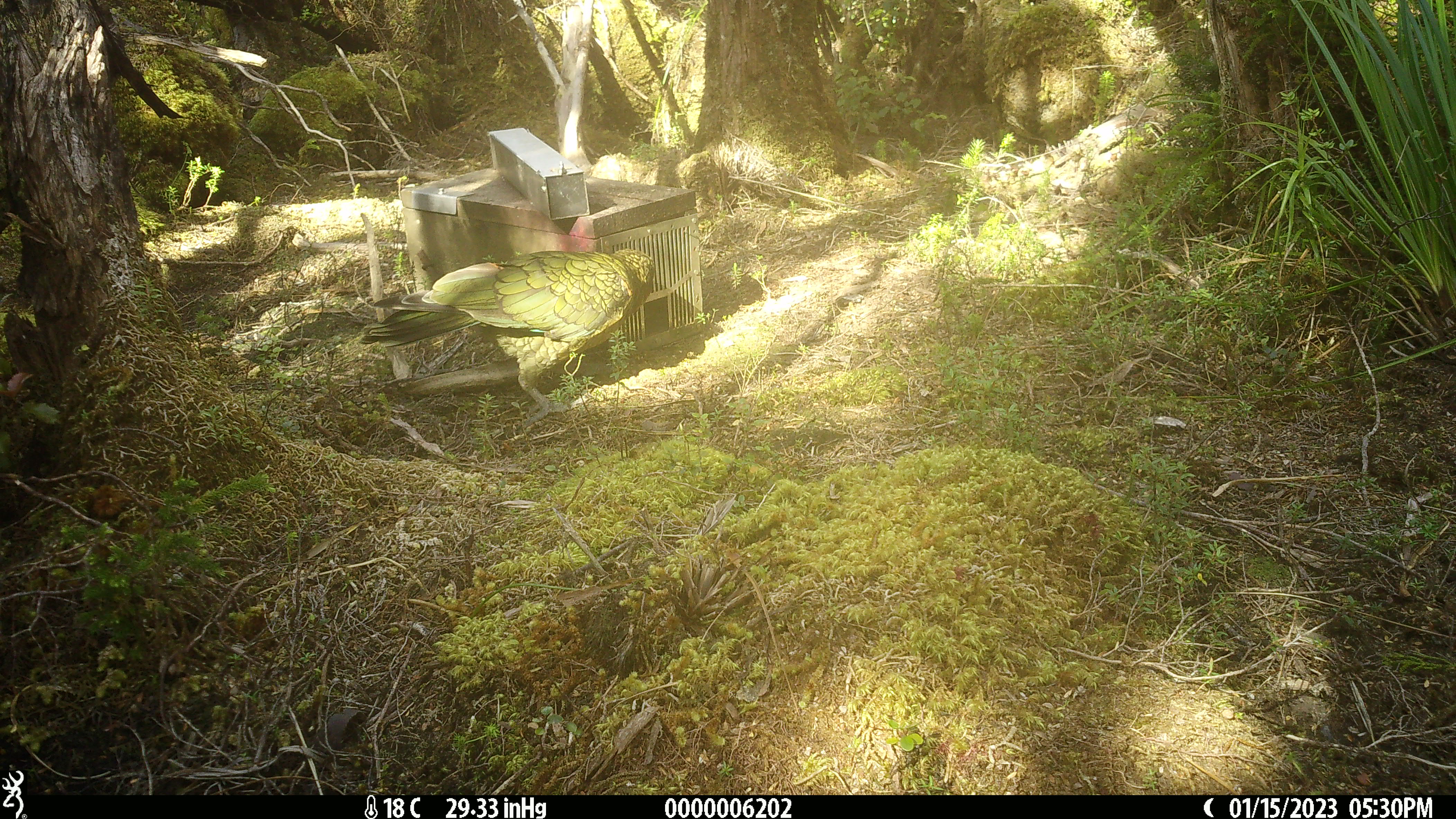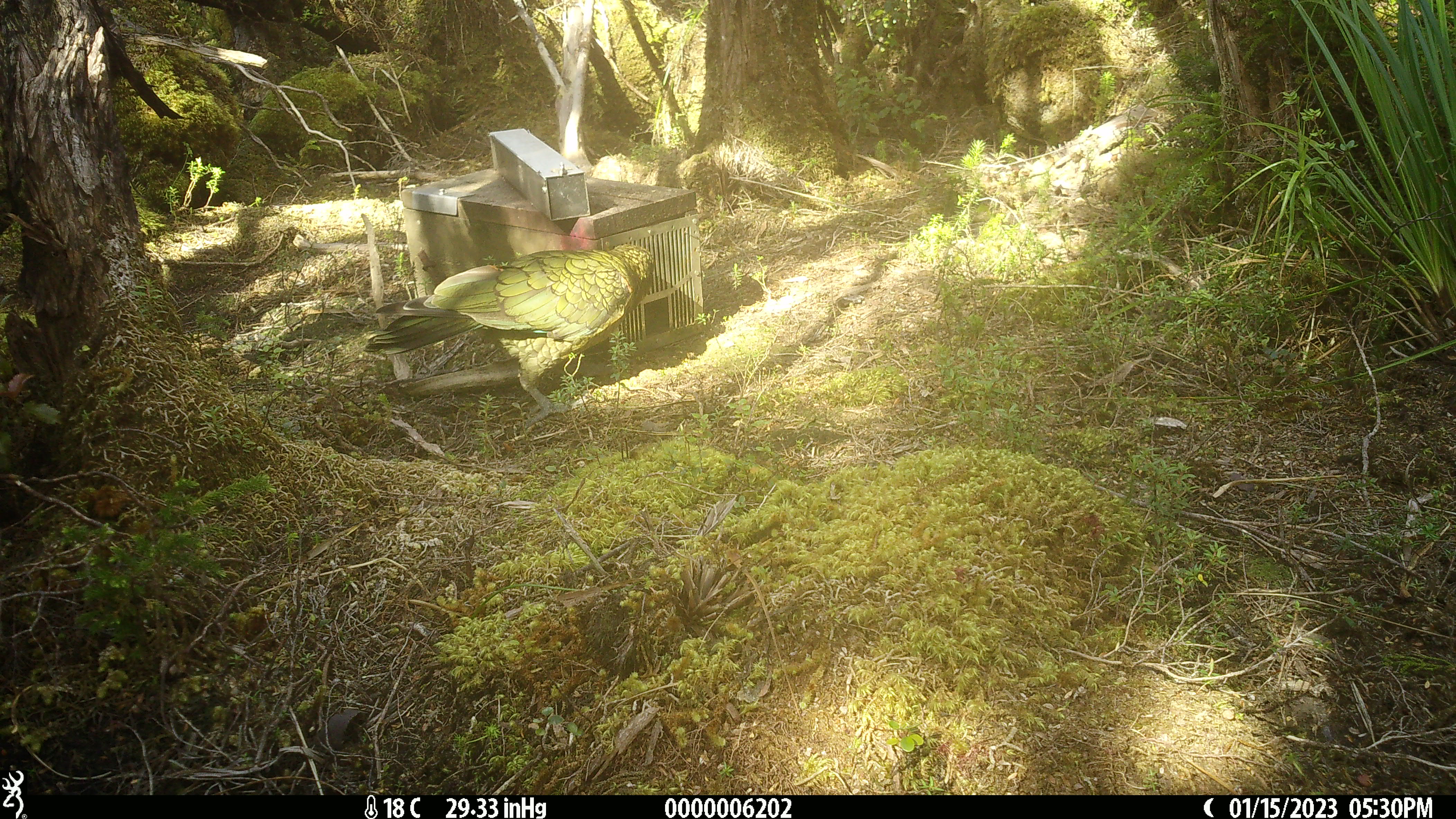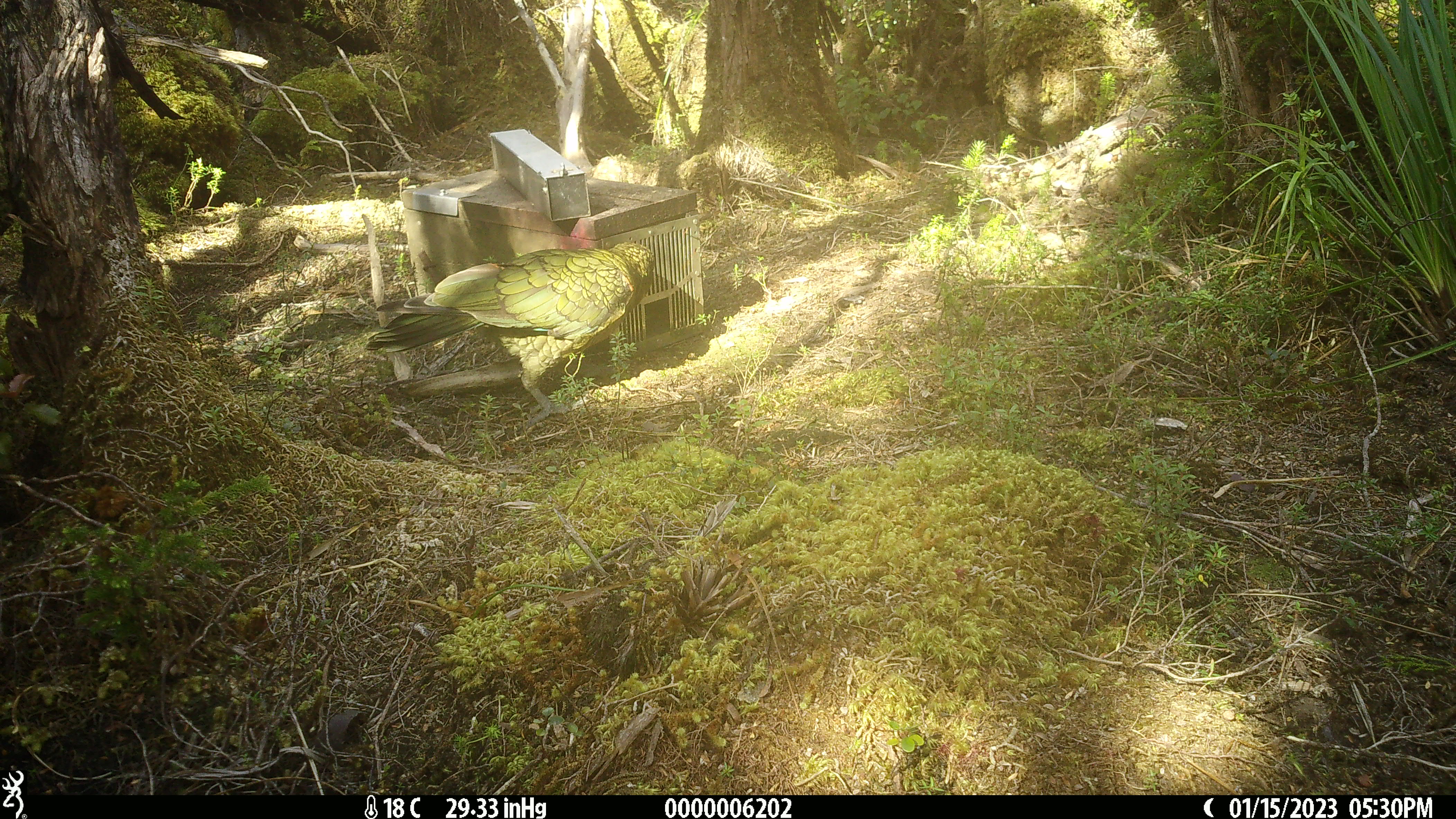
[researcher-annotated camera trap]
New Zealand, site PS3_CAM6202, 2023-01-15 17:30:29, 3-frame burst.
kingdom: Animalia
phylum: Chordata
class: Aves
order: Psittaciformes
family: Strigopidae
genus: Nestor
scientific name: Nestor notabilis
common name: kea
Kea (Nestor notabilis).